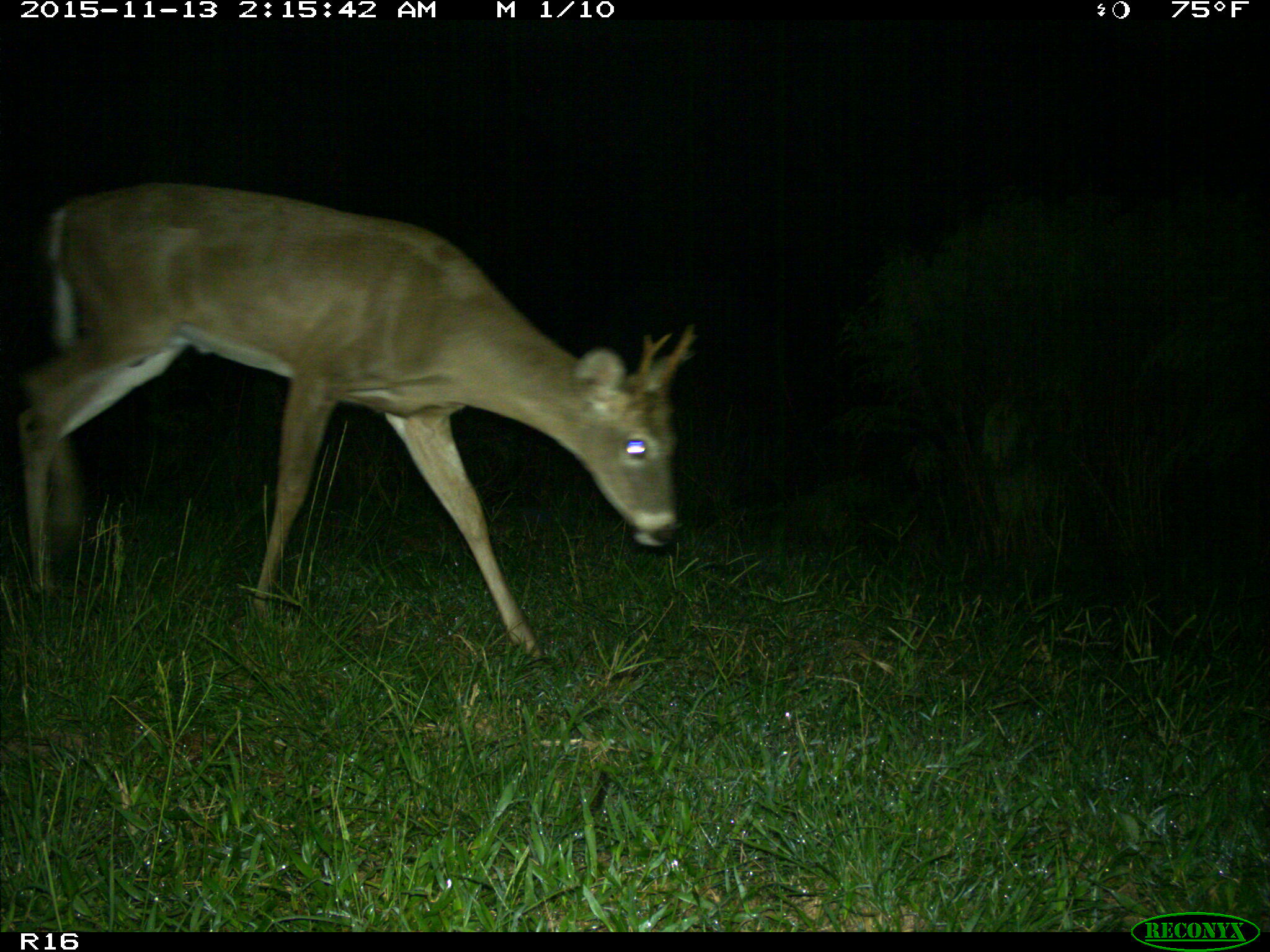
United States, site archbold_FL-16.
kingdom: Animalia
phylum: Chordata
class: Mammalia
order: Artiodactyla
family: Cervidae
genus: Odocoileus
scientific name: Odocoileus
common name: deer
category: unidentified deer